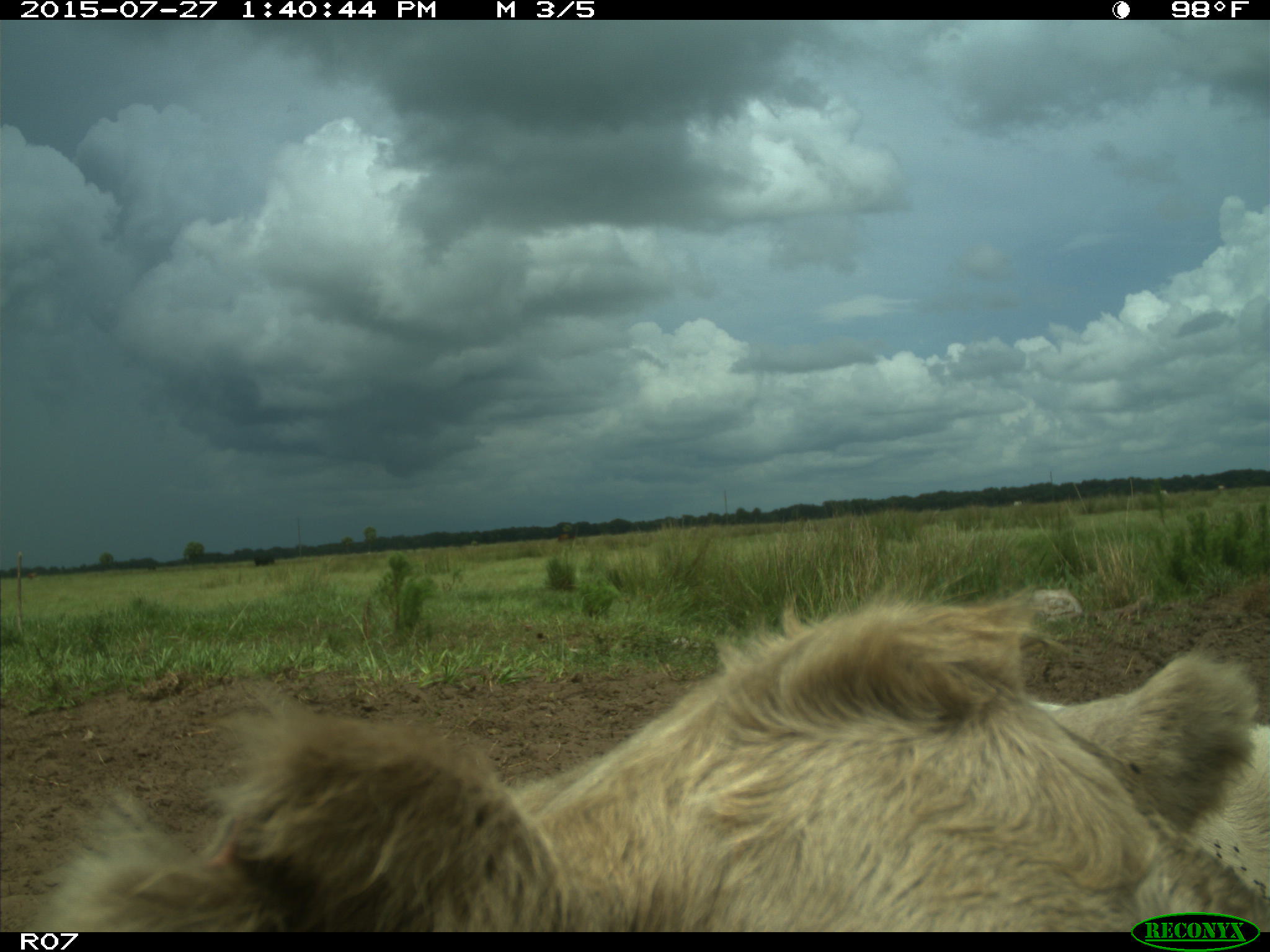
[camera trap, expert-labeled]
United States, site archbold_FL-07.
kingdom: Animalia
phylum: Chordata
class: Mammalia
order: Artiodactyla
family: Bovidae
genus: Bos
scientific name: Bos taurus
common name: domestic cow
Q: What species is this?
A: Bos taurus (domestic cow).